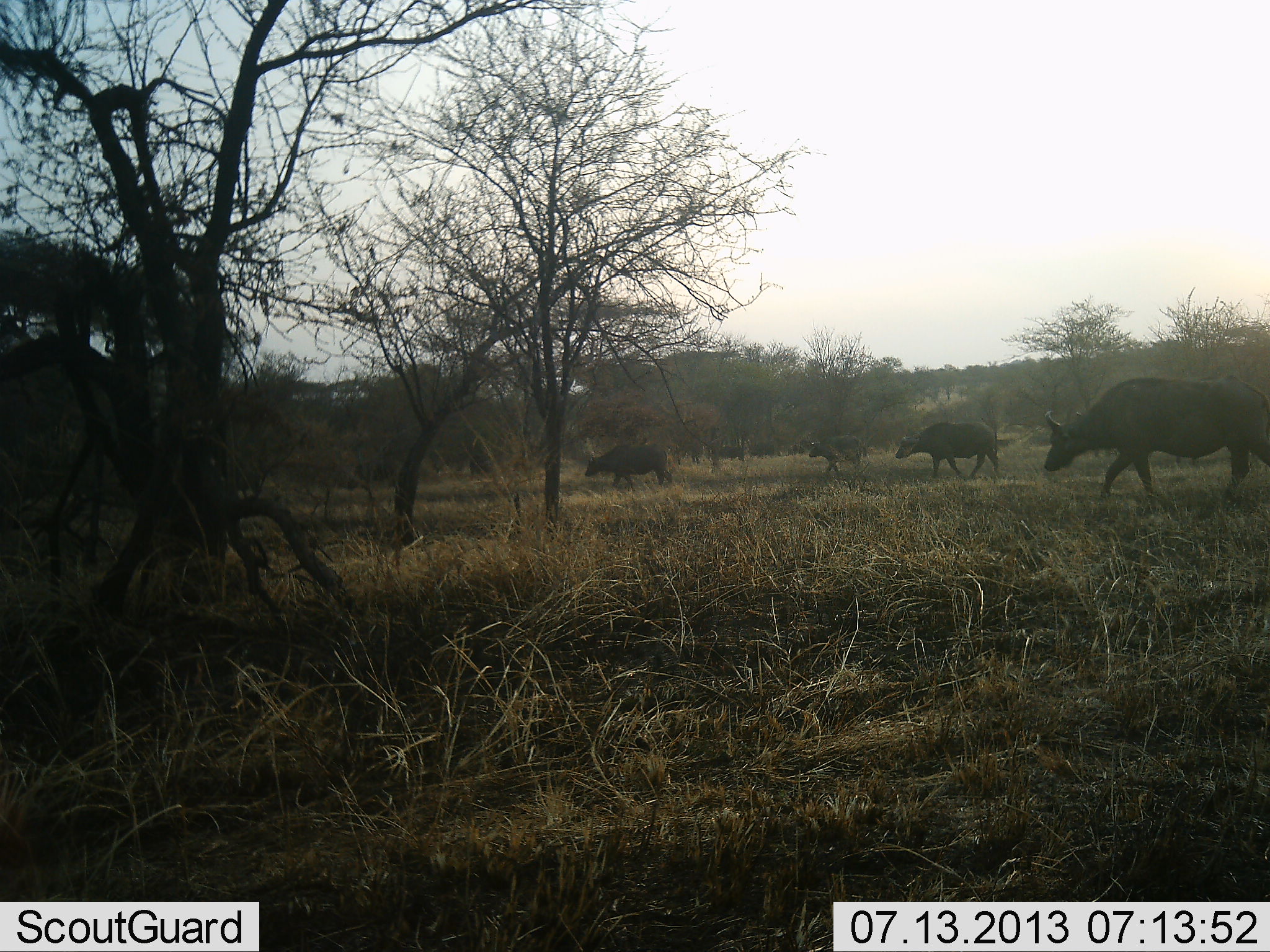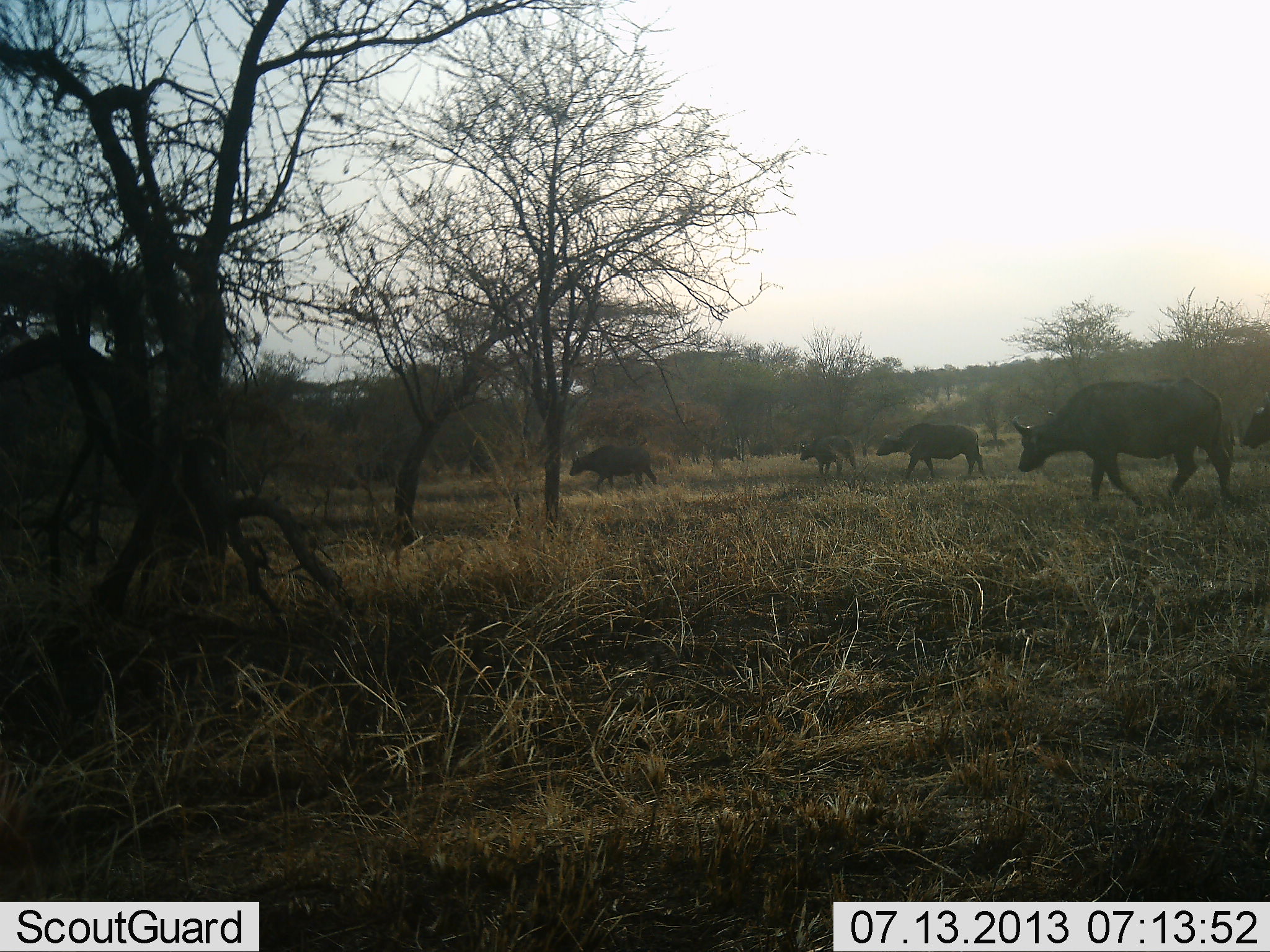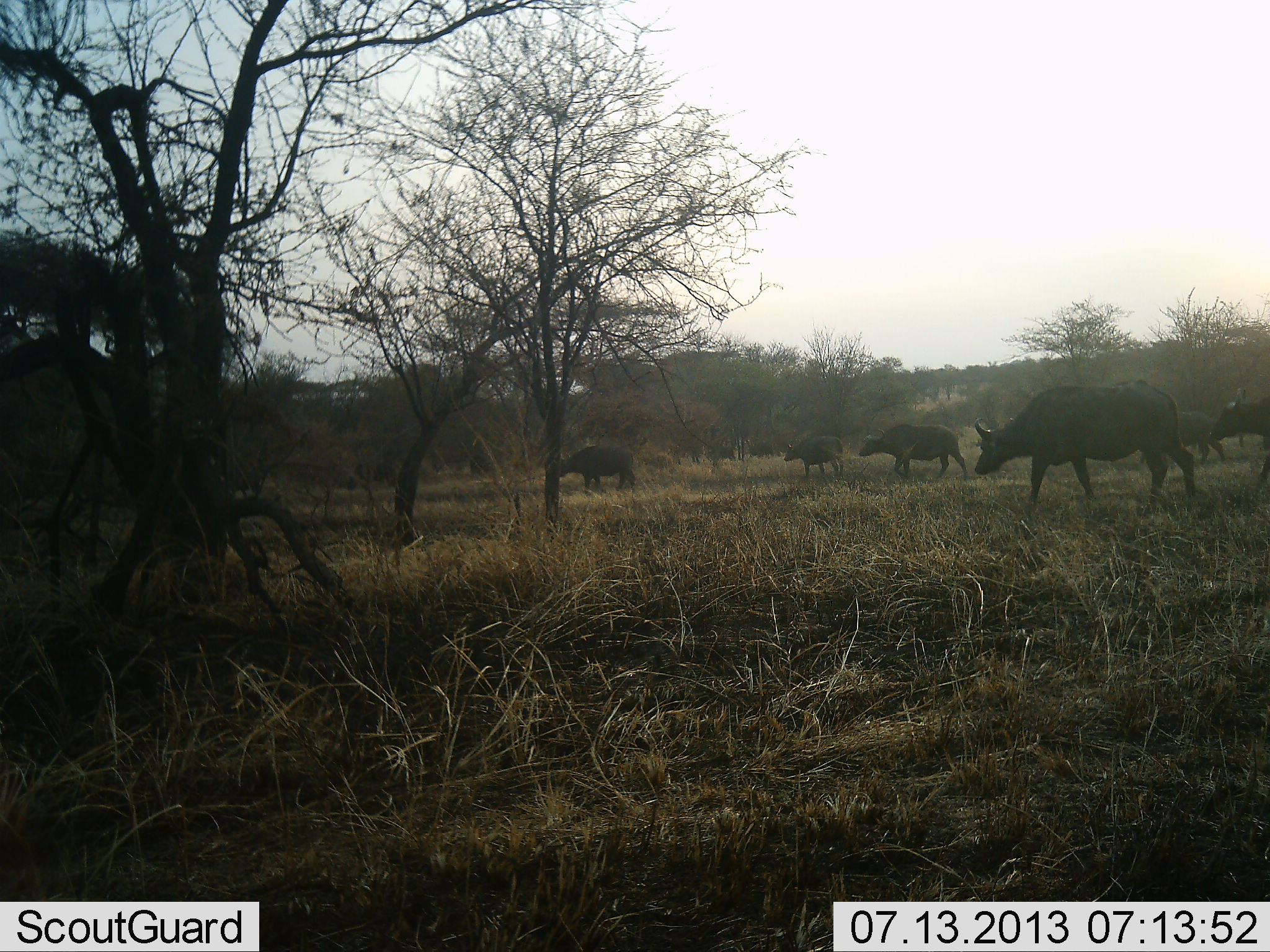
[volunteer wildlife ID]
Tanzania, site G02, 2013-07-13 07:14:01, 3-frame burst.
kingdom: Animalia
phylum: Chordata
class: Mammalia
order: Artiodactyla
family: Bovidae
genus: Syncerus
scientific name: Syncerus caffer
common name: cape buffalo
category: buffalo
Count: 5.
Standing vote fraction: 0%.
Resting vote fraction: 0%.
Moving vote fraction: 100%.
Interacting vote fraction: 0%.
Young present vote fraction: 0%.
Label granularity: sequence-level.